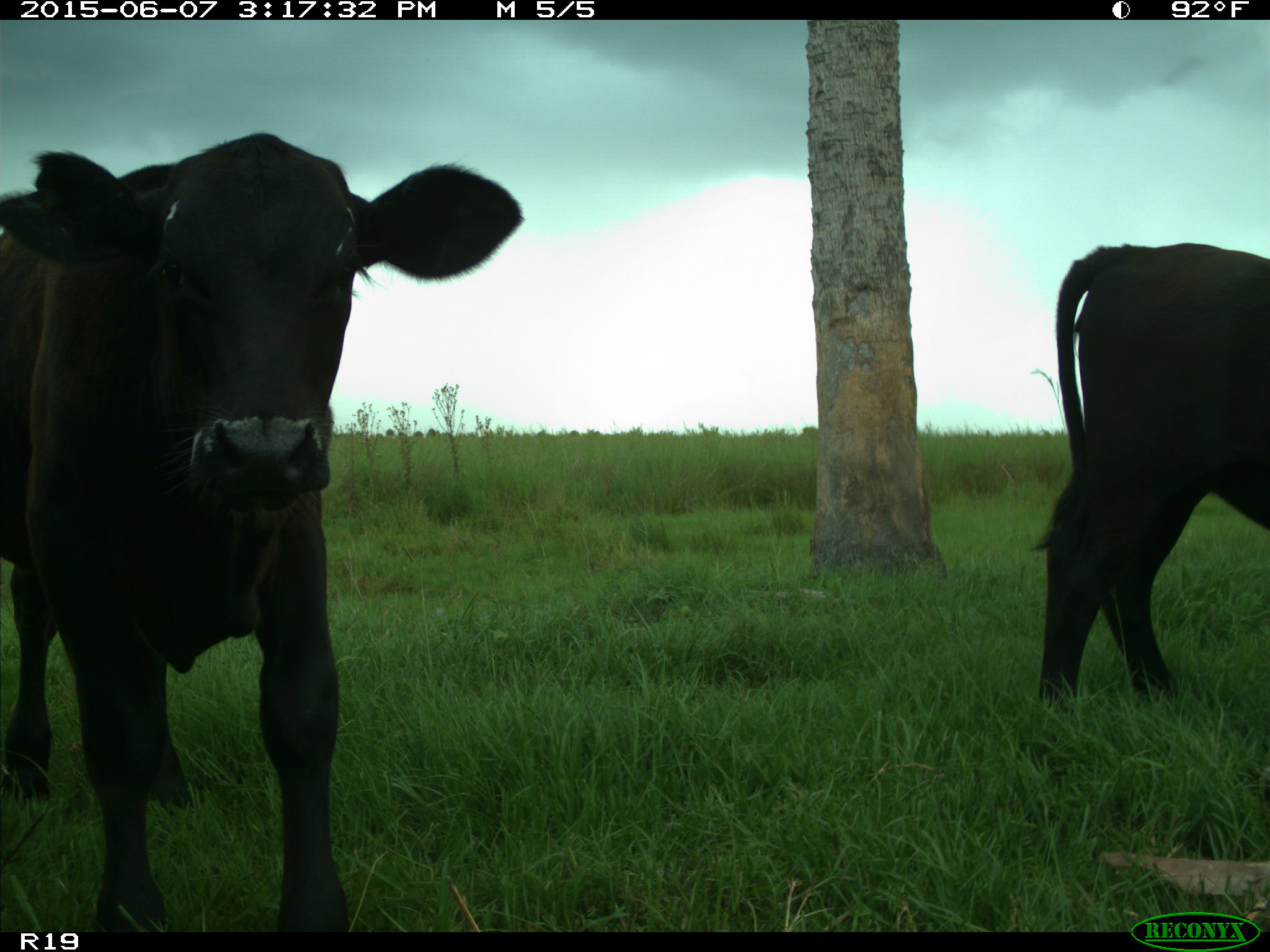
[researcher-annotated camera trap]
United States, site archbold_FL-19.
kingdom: Animalia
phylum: Chordata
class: Mammalia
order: Artiodactyla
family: Bovidae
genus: Bos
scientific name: Bos taurus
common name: domestic cow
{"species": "Bos taurus (domestic cow)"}